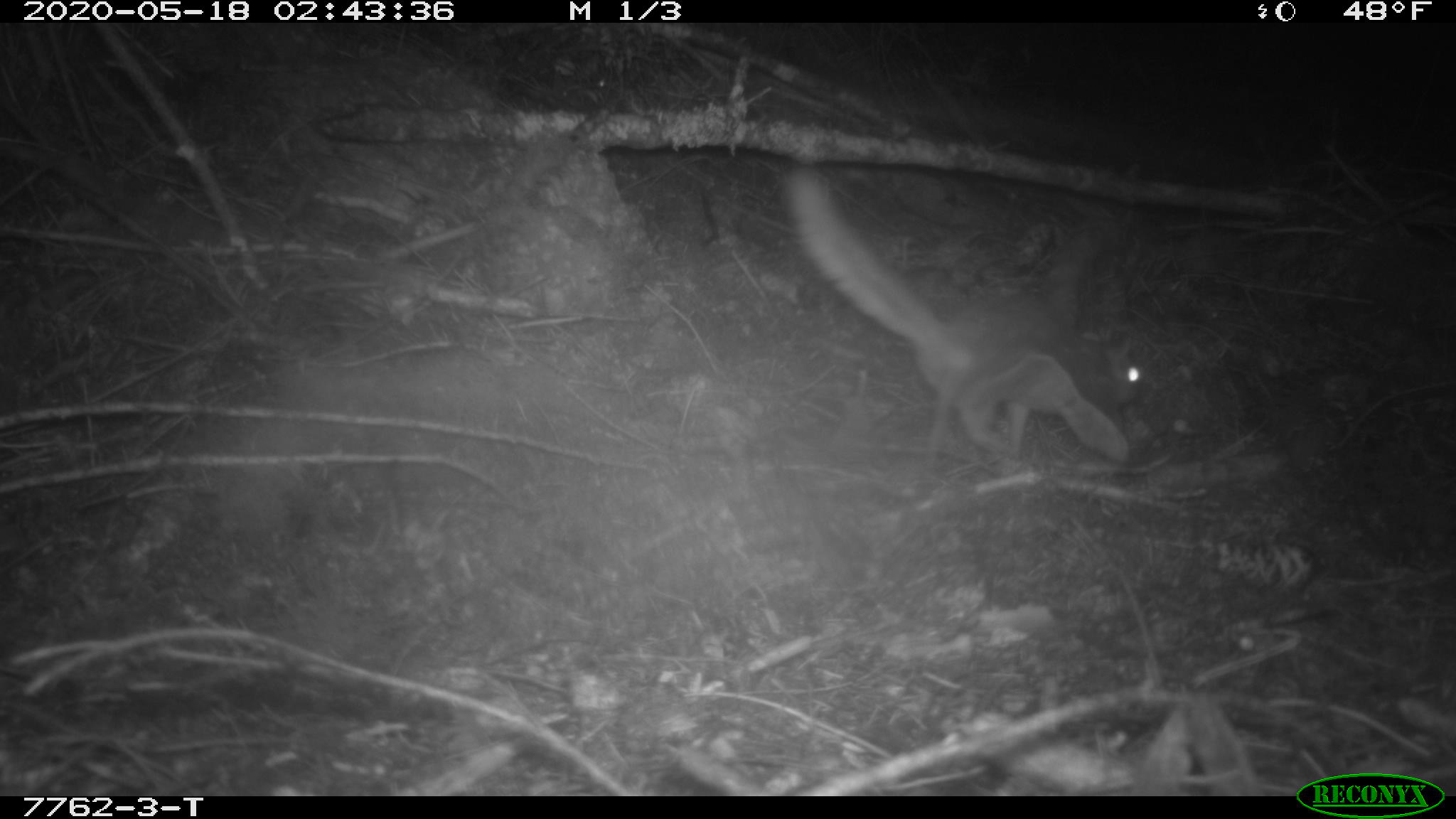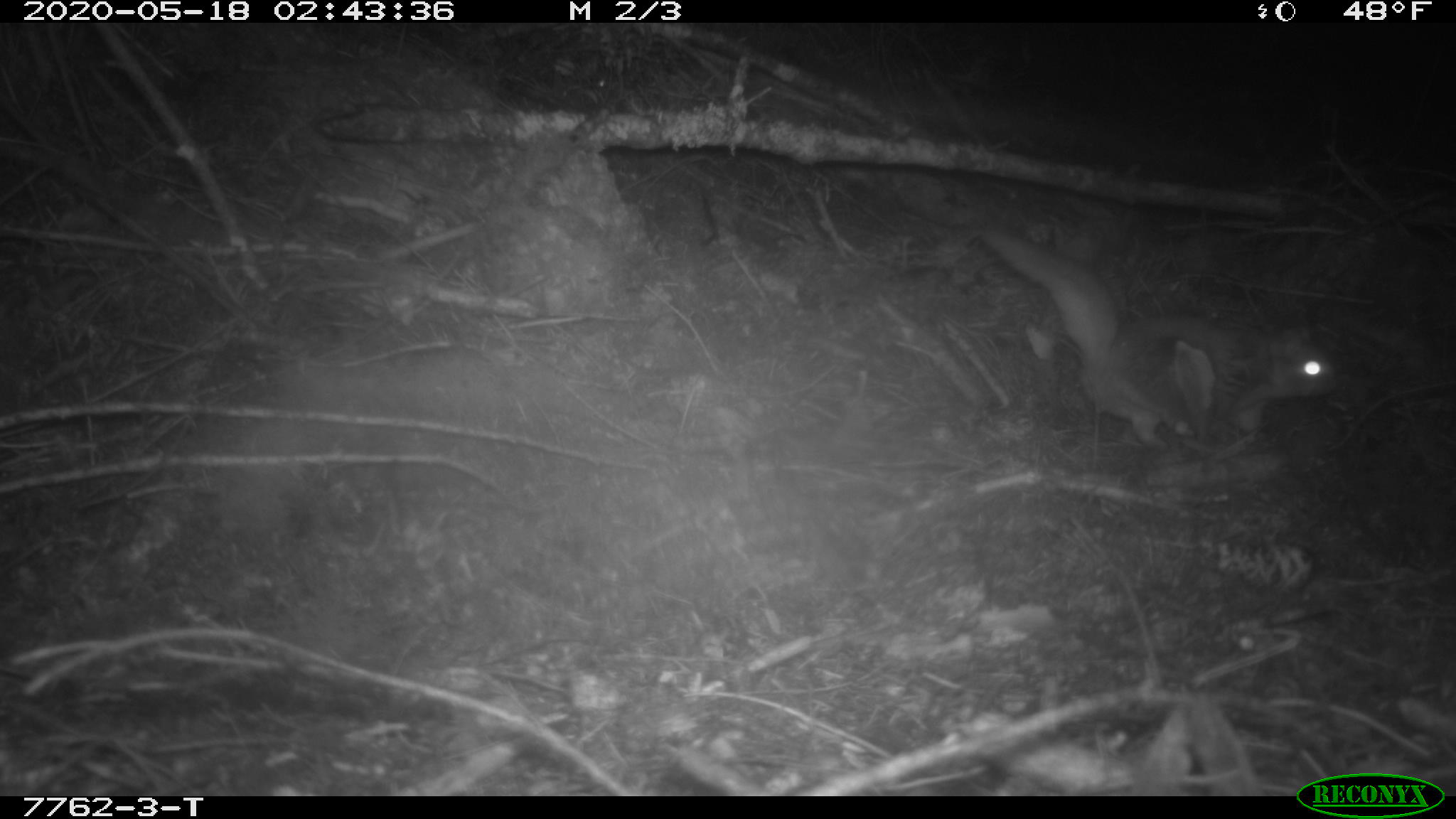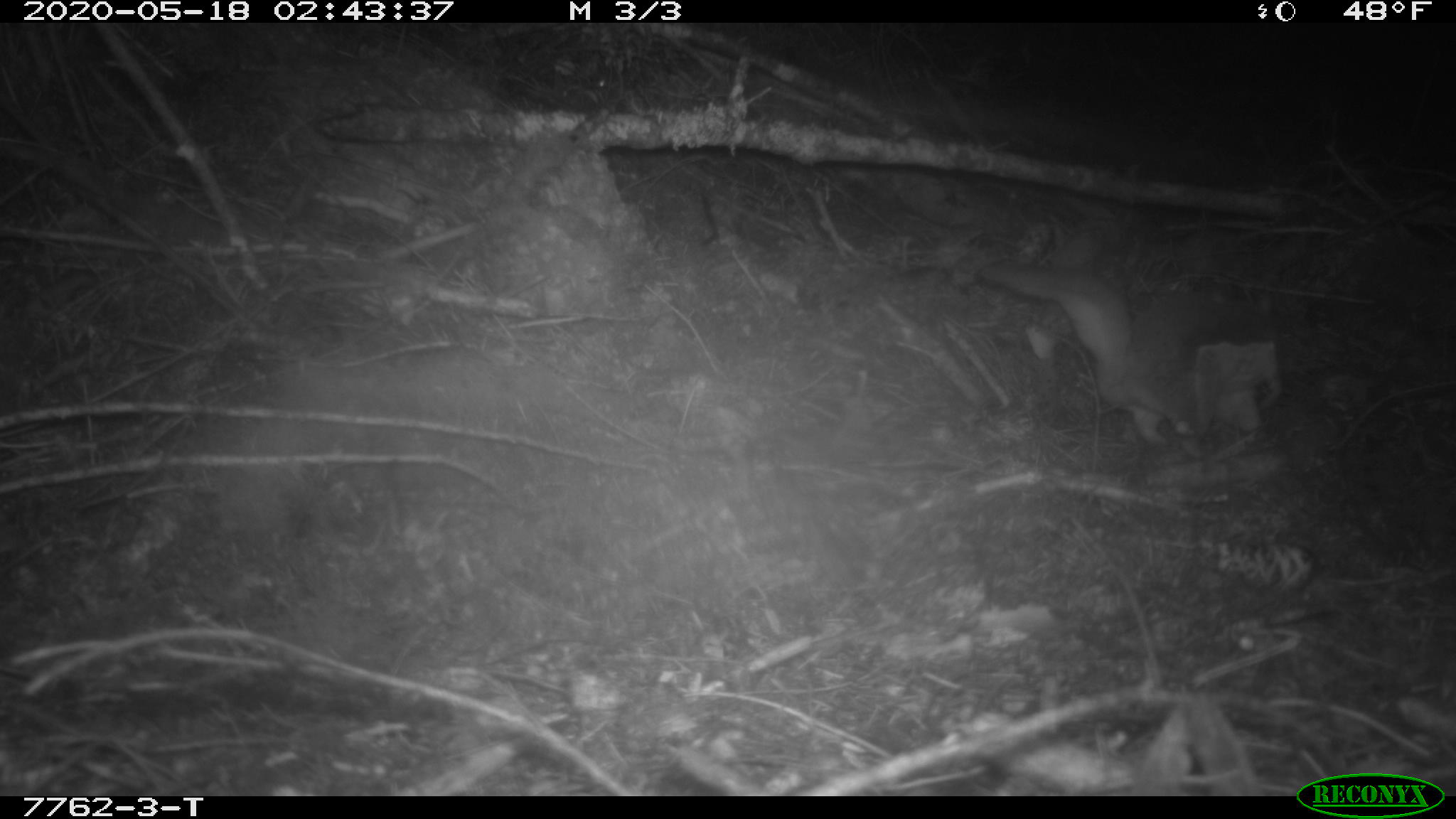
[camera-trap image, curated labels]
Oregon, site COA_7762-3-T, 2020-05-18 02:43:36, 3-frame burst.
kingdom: Animalia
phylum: Chordata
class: Mammalia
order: Rodentia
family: Sciuridae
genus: Glaucomys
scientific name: Glaucomys oregonensis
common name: humboldt's flying squirrel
Humboldt's flying squirrel (Glaucomys oregonensis).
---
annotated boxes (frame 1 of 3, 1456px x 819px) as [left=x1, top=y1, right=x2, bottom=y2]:
humboldt's flying squirrel: [left=773, top=161, right=1161, bottom=484]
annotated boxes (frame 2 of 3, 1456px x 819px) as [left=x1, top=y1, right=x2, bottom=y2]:
humboldt's flying squirrel: [left=970, top=215, right=1354, bottom=468]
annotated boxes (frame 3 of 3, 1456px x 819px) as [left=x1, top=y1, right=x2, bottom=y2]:
humboldt's flying squirrel: [left=967, top=253, right=1302, bottom=462]